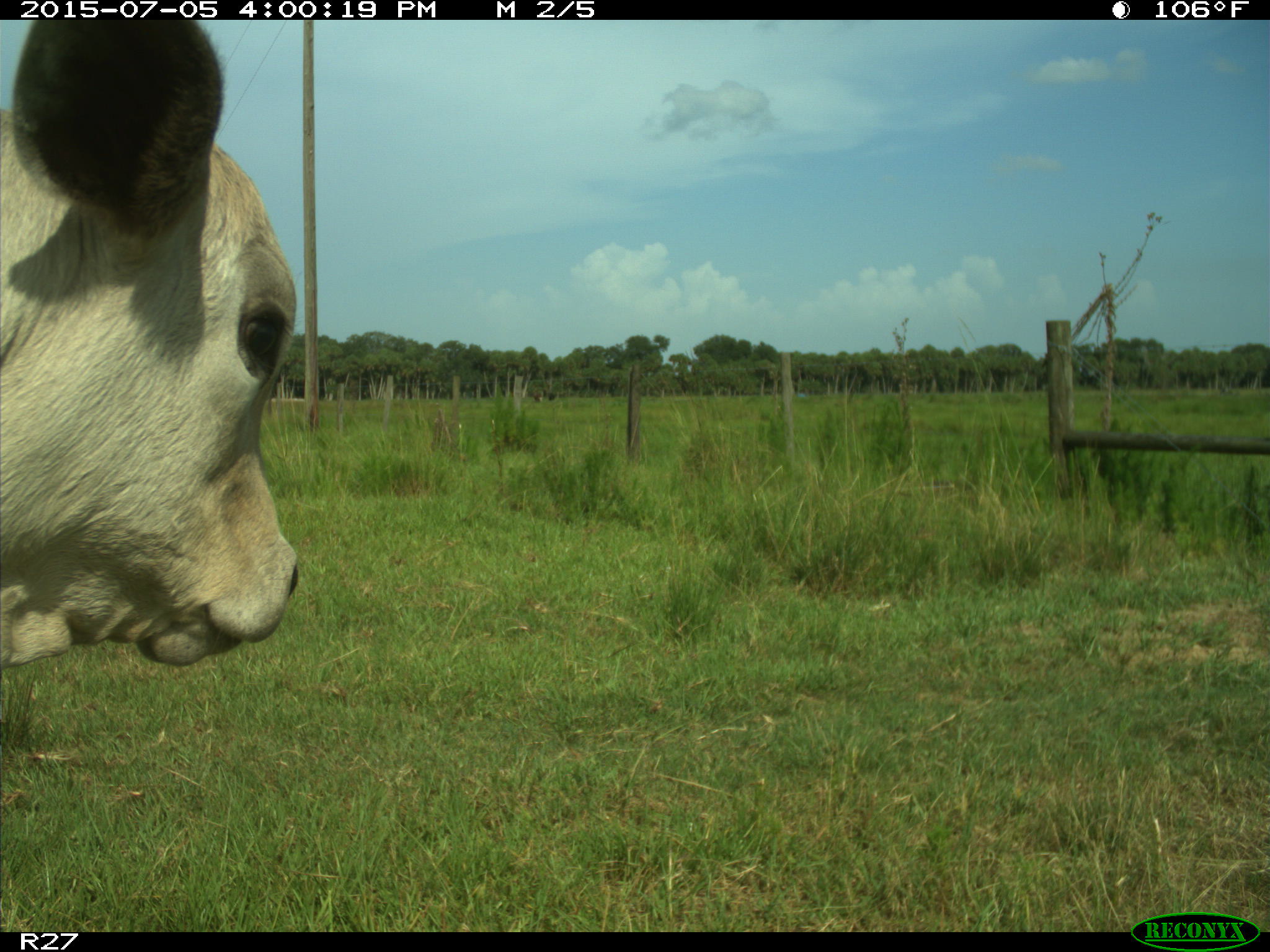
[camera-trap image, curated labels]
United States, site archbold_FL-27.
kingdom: Animalia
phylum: Chordata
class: Mammalia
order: Artiodactyla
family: Bovidae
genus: Bos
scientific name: Bos taurus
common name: domestic cow